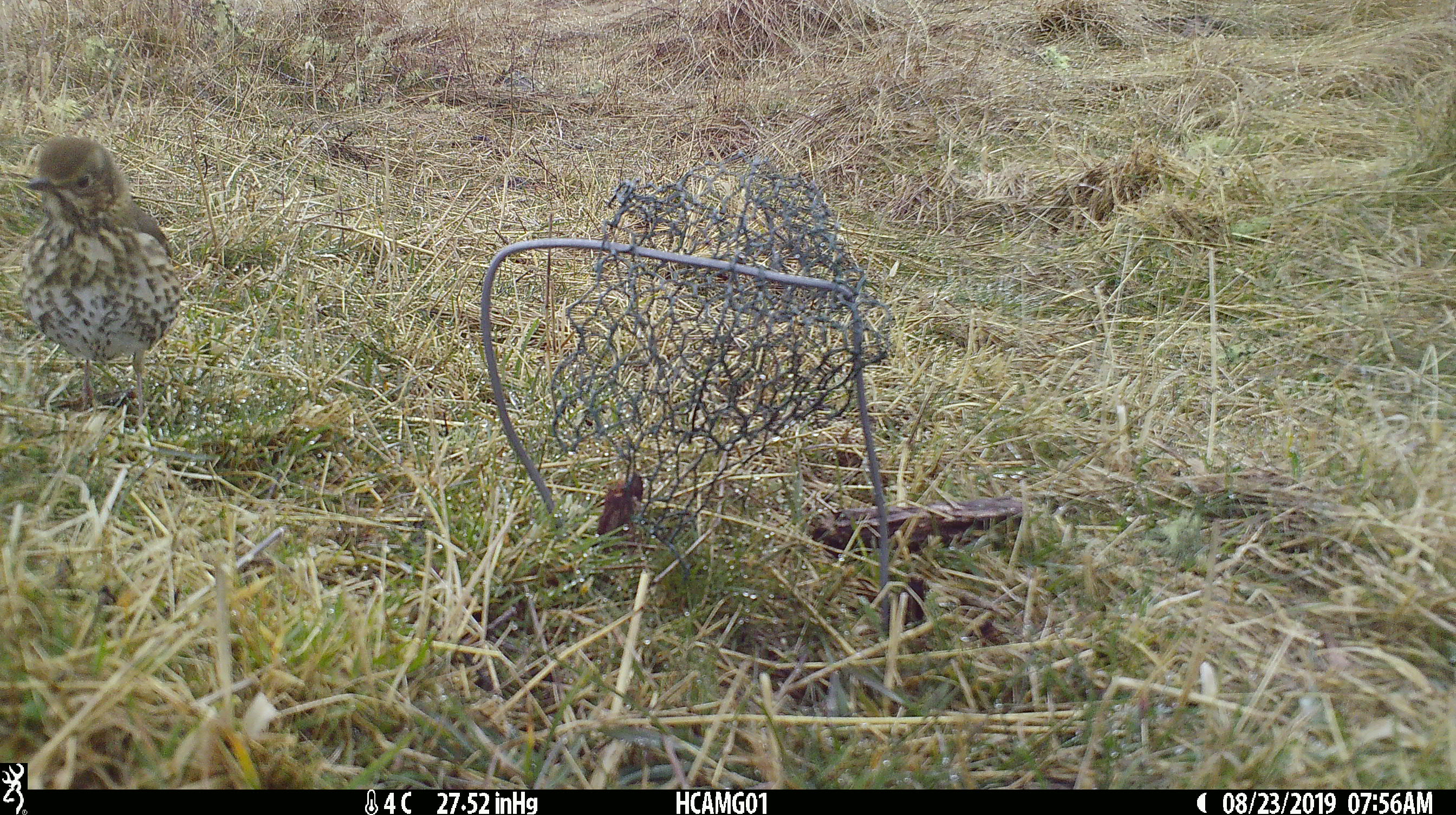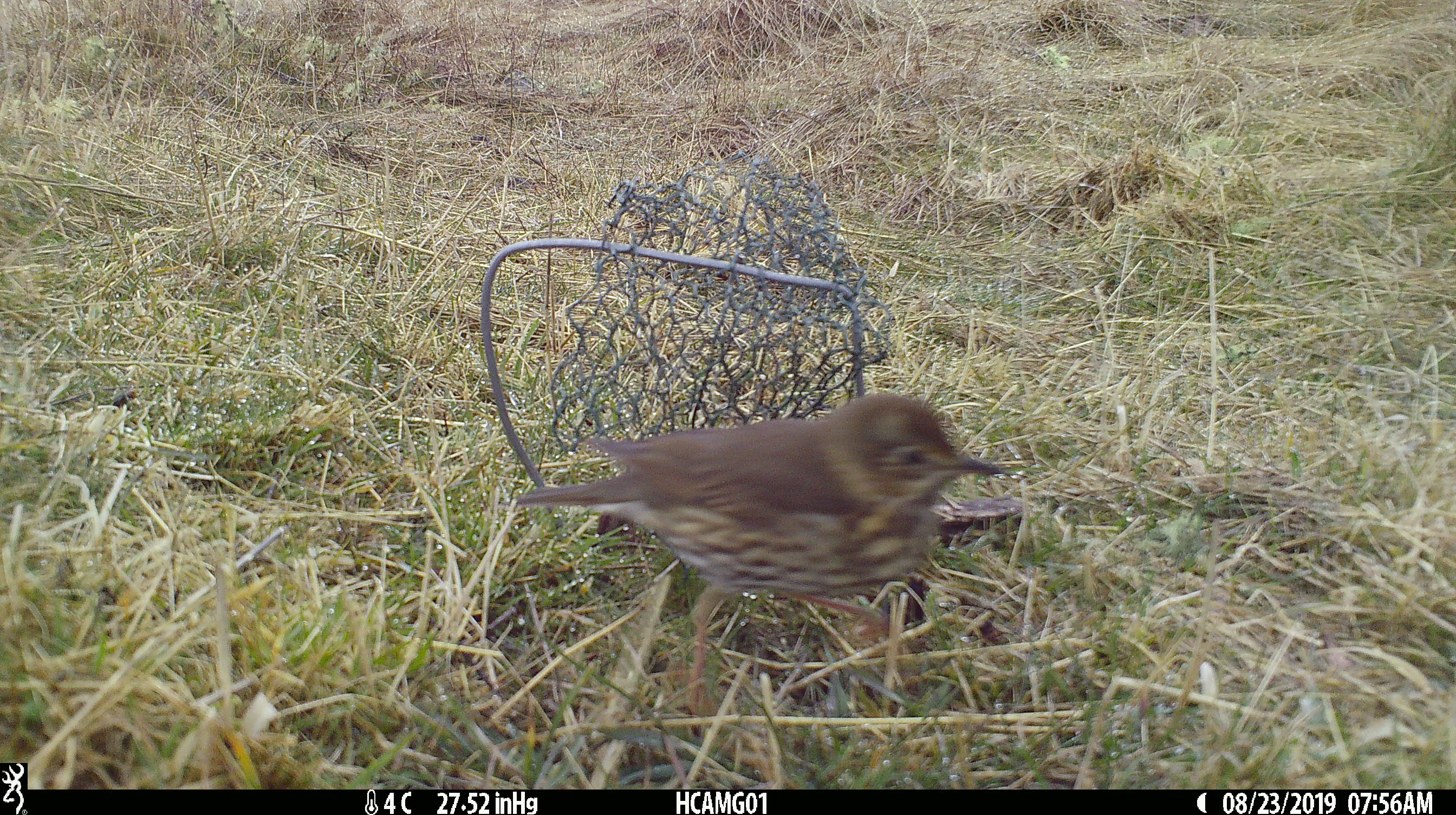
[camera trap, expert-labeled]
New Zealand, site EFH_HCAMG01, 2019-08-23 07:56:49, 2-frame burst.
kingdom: Animalia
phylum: Chordata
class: Aves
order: Passeriformes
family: Turdidae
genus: Turdus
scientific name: Turdus philomelos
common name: song thrush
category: thrush